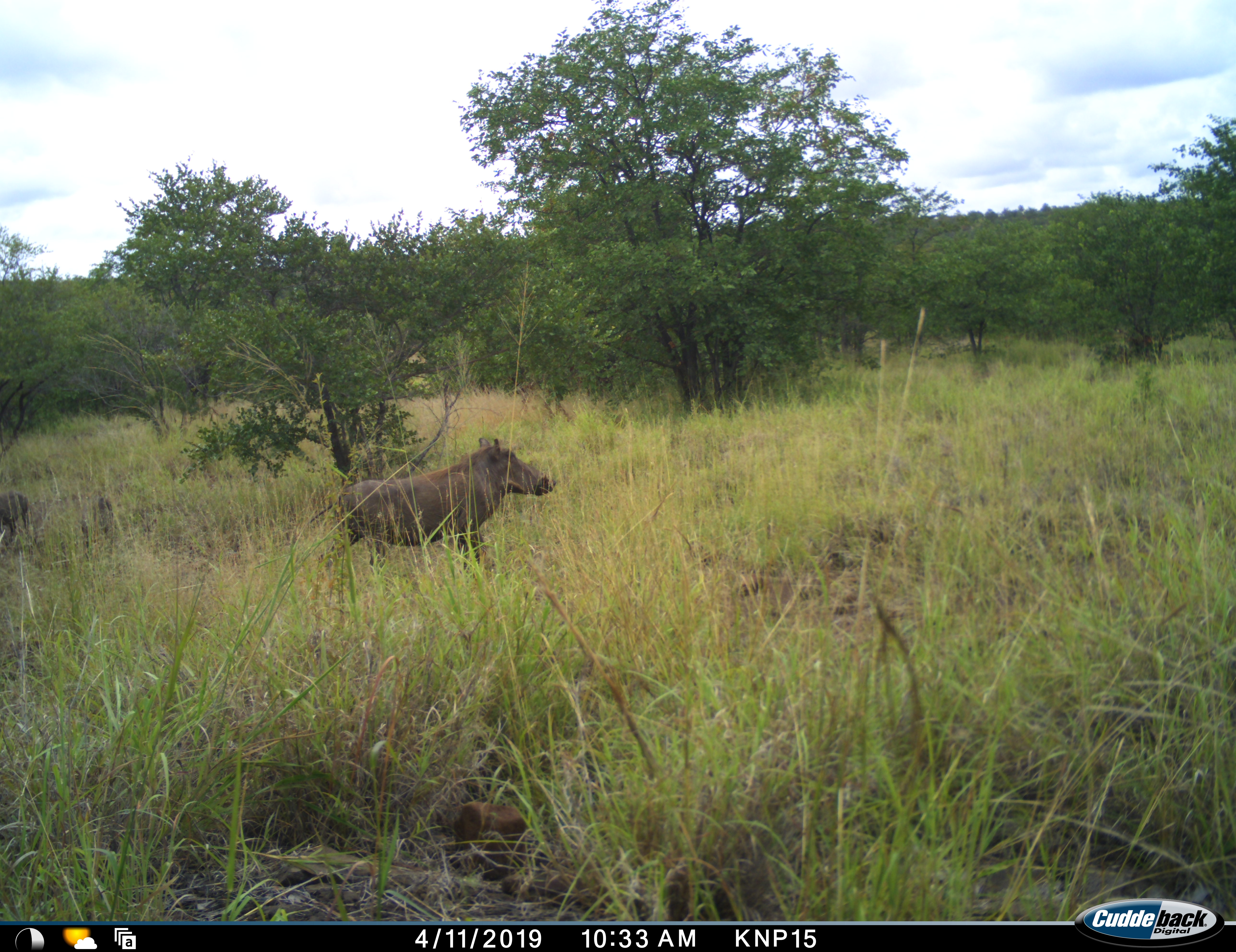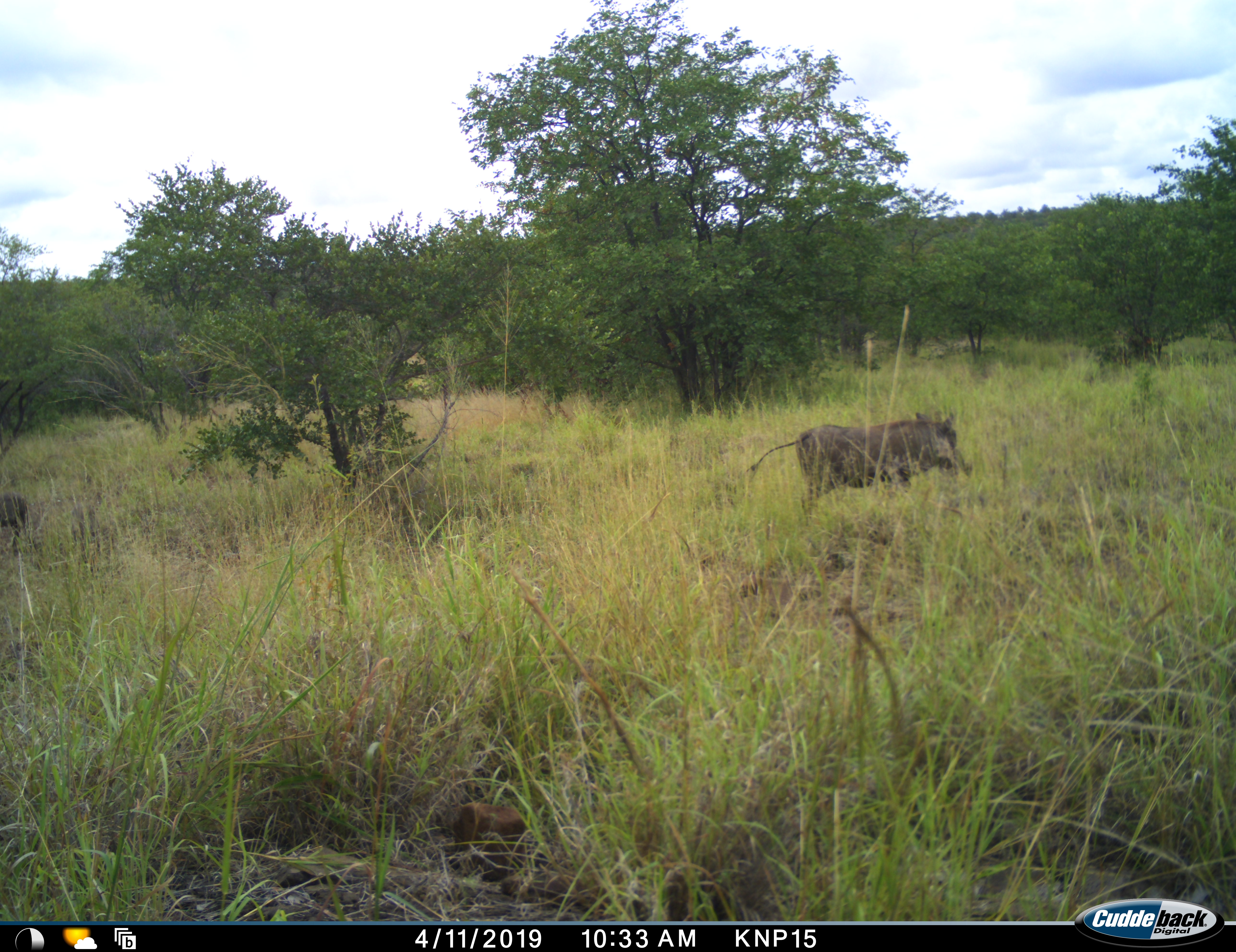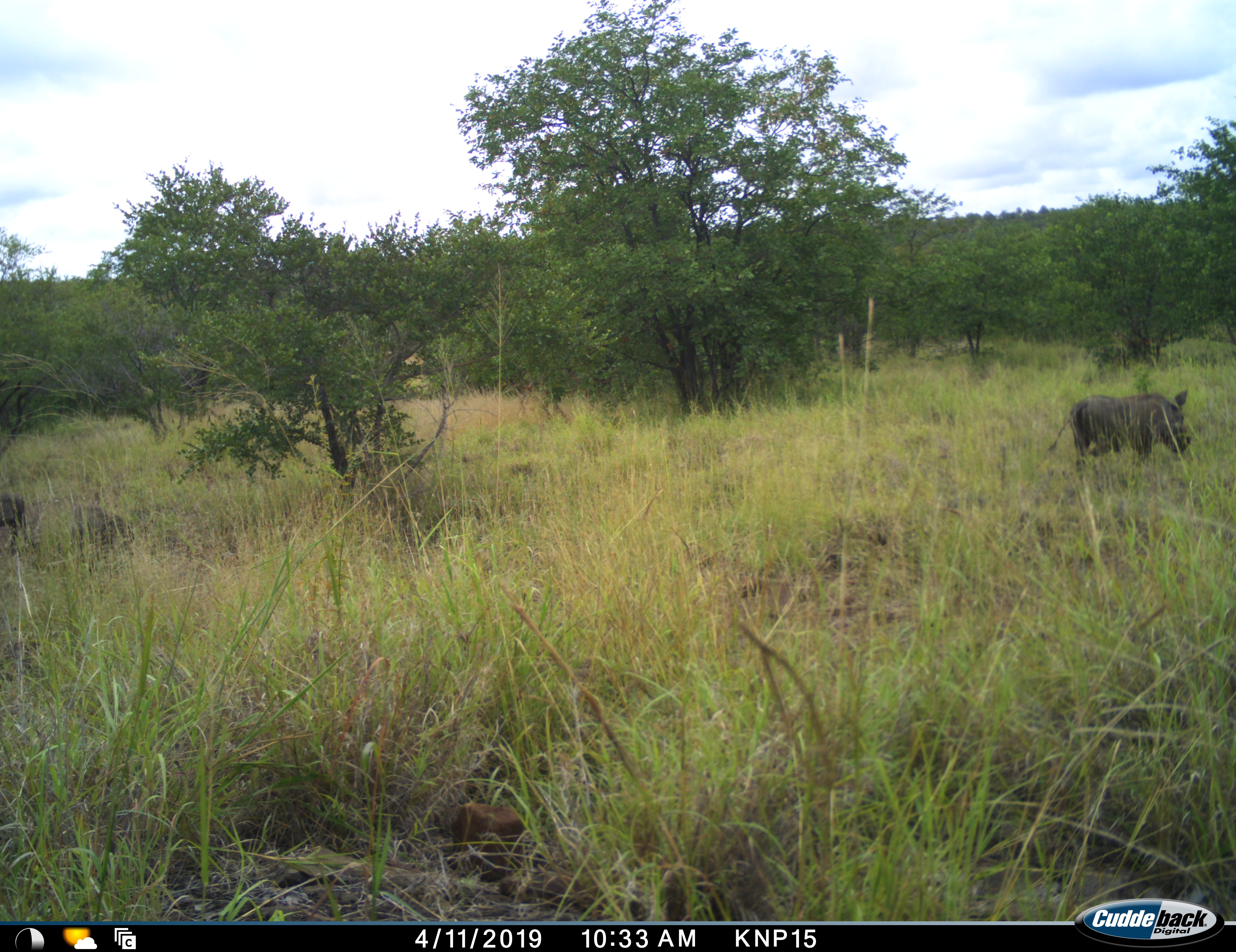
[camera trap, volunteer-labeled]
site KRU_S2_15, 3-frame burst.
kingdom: Animalia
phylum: Chordata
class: Mammalia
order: Artiodactyla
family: Suidae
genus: Phacochoerus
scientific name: Phacochoerus africanus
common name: warthog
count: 3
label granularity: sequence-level